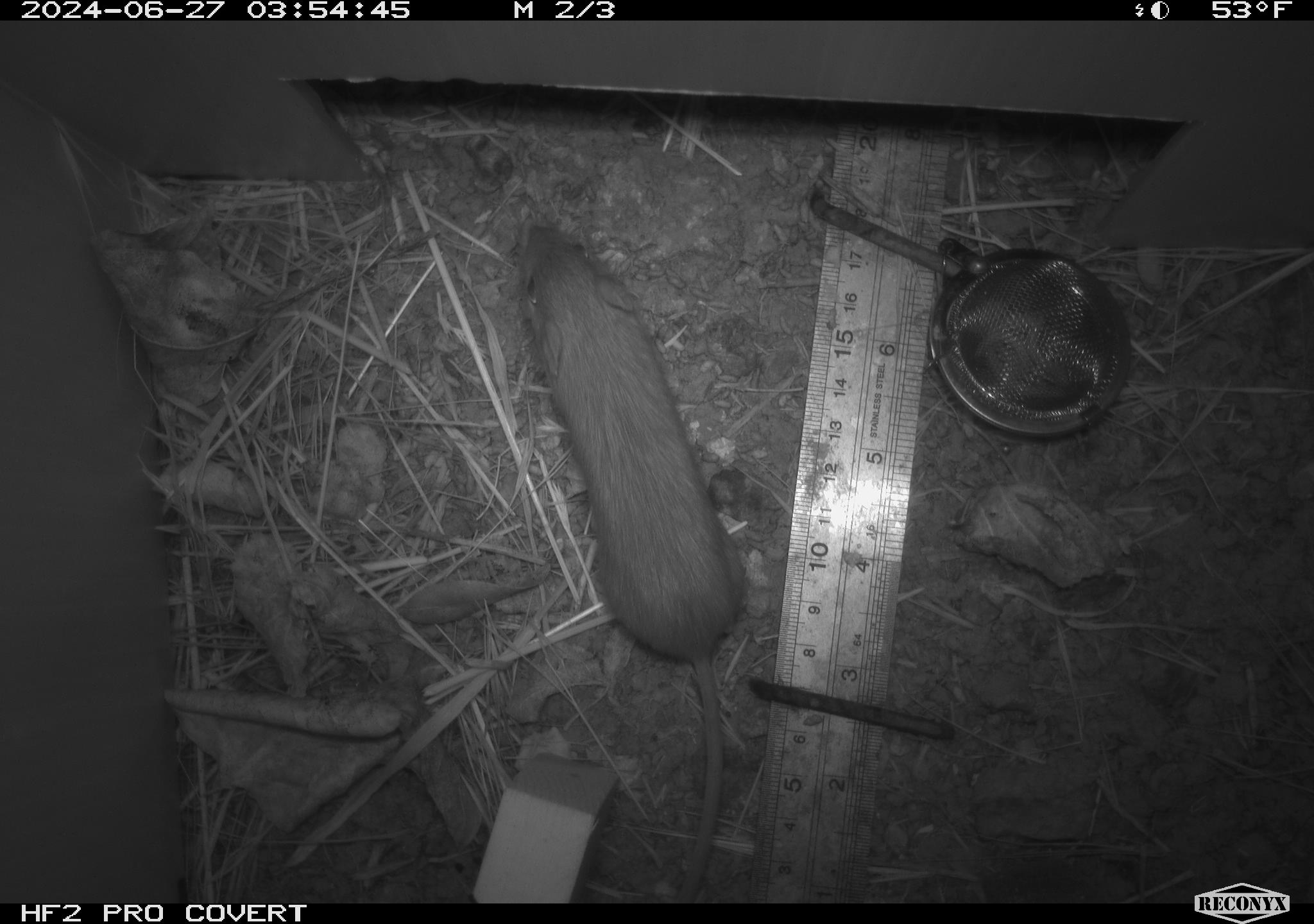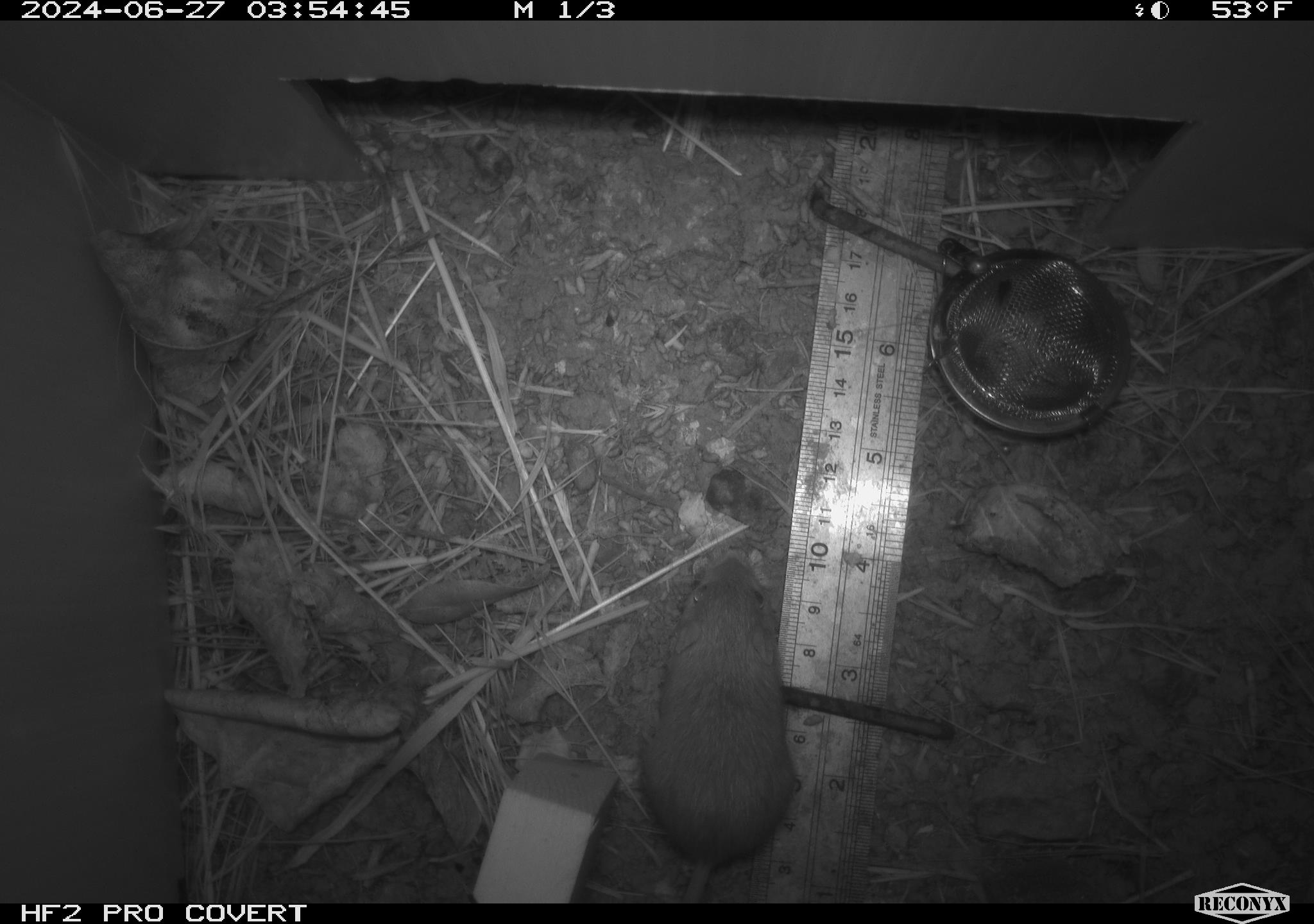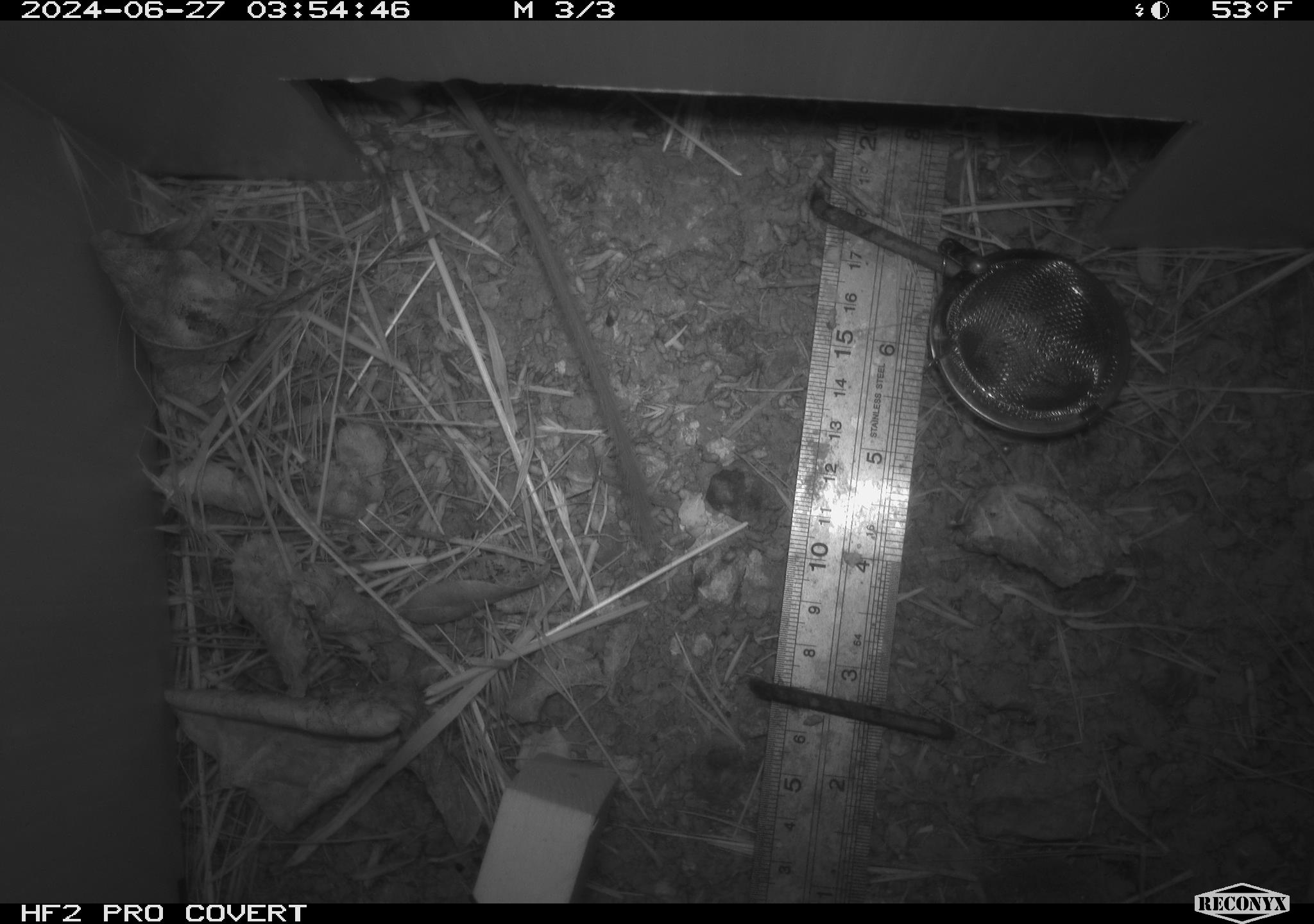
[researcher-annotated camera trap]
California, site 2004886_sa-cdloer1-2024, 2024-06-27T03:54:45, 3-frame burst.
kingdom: Animalia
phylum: Chordata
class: Mammalia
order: Rodentia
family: Heteromyidae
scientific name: Heteromyidae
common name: kangaroo rats and pocket mice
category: heteromyidae family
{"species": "heteromyidae family (kangaroo rats and pocket mice) (Heteromyidae)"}